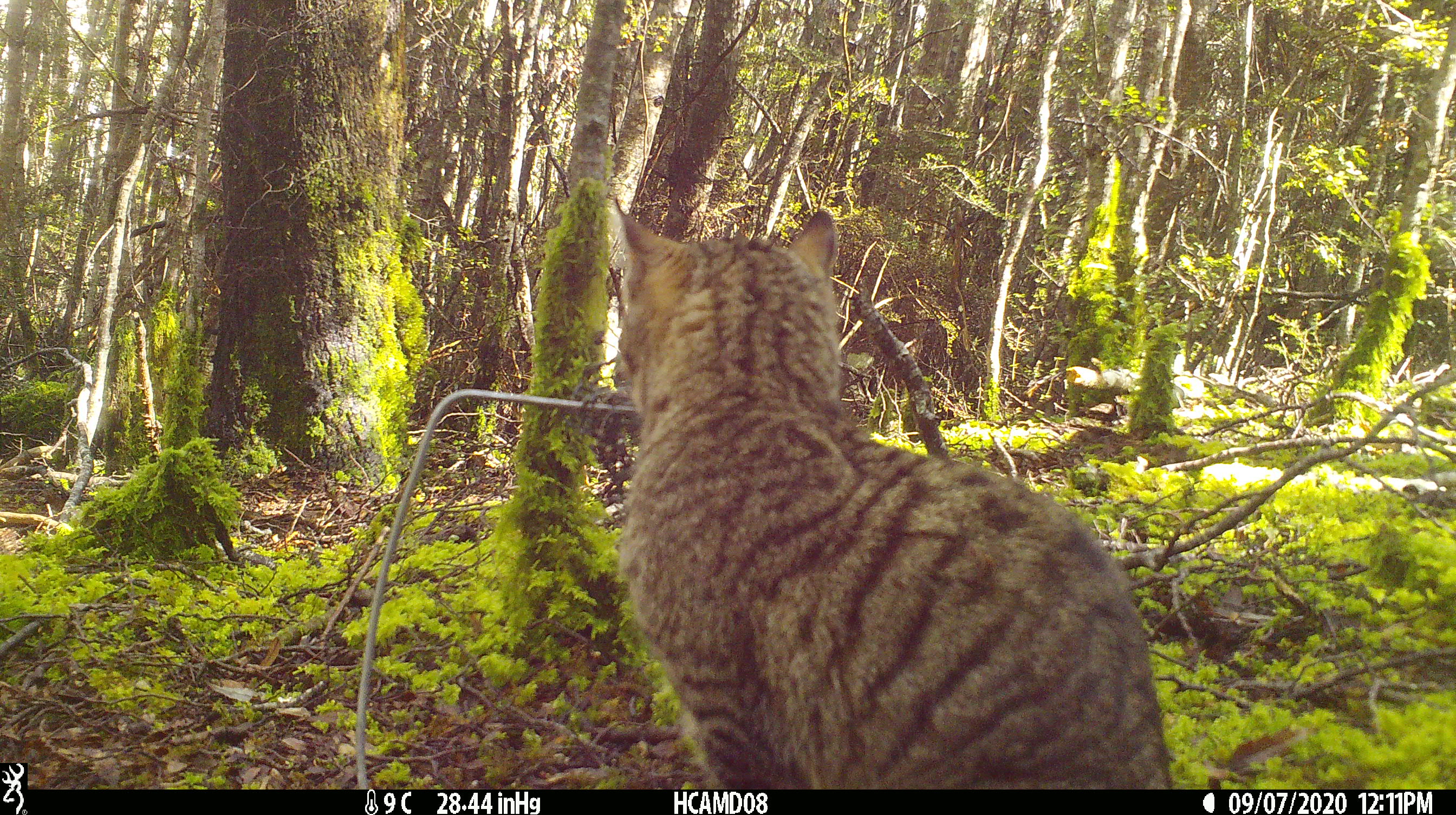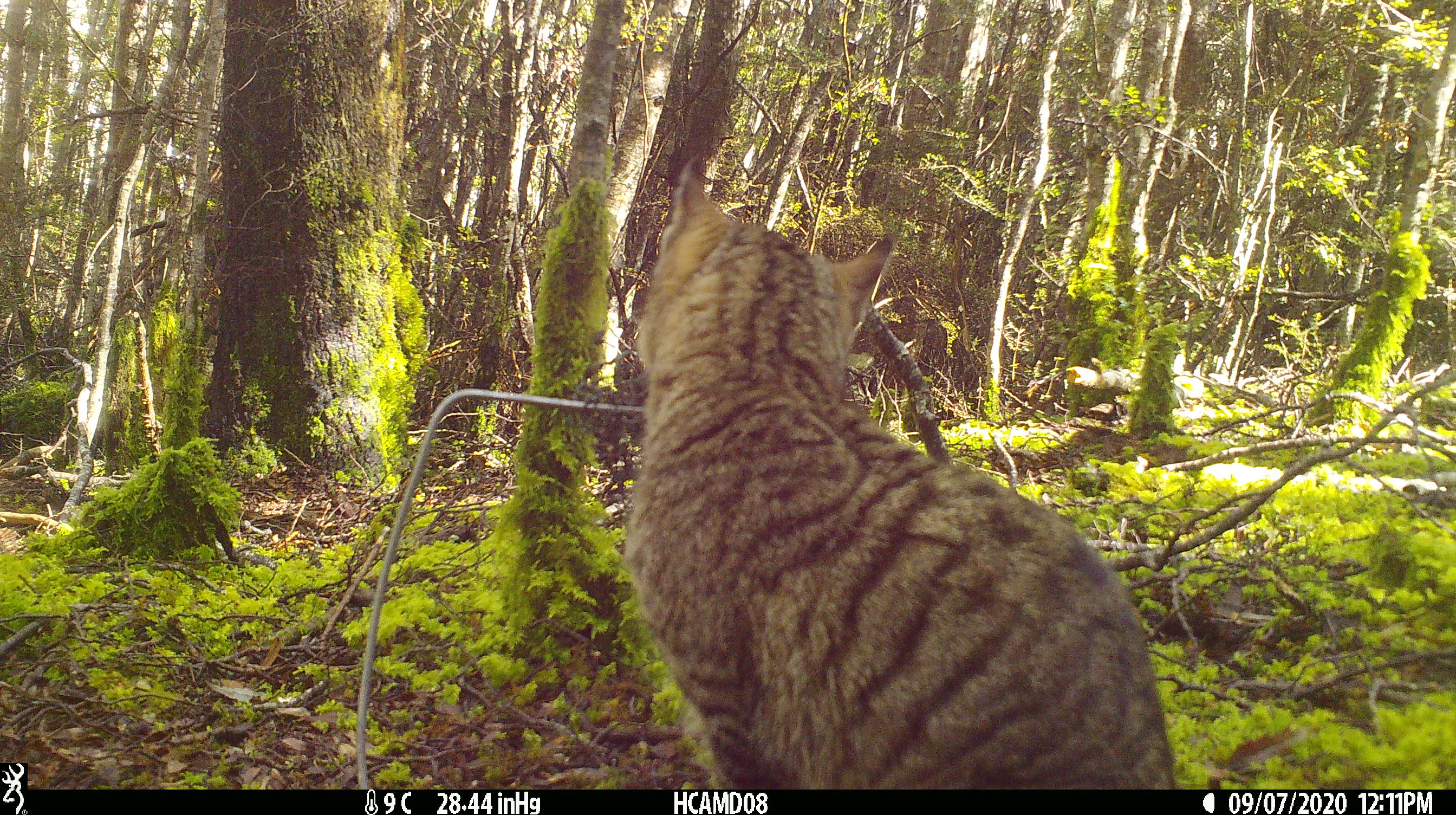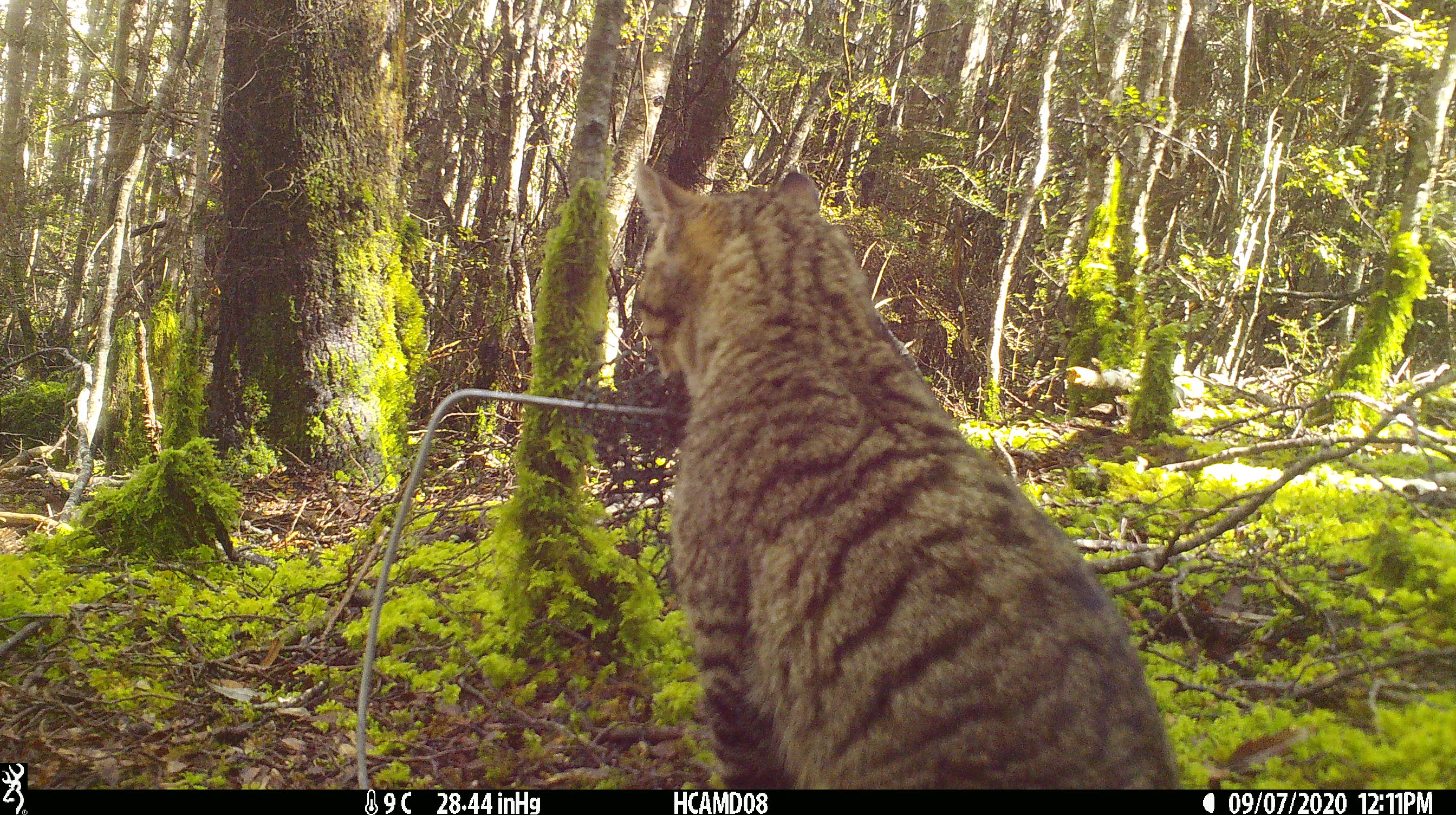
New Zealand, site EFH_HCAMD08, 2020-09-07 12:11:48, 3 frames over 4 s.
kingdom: Animalia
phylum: Chordata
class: Mammalia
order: Carnivora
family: Felidae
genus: Felis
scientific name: Felis catus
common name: domestic cat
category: cat